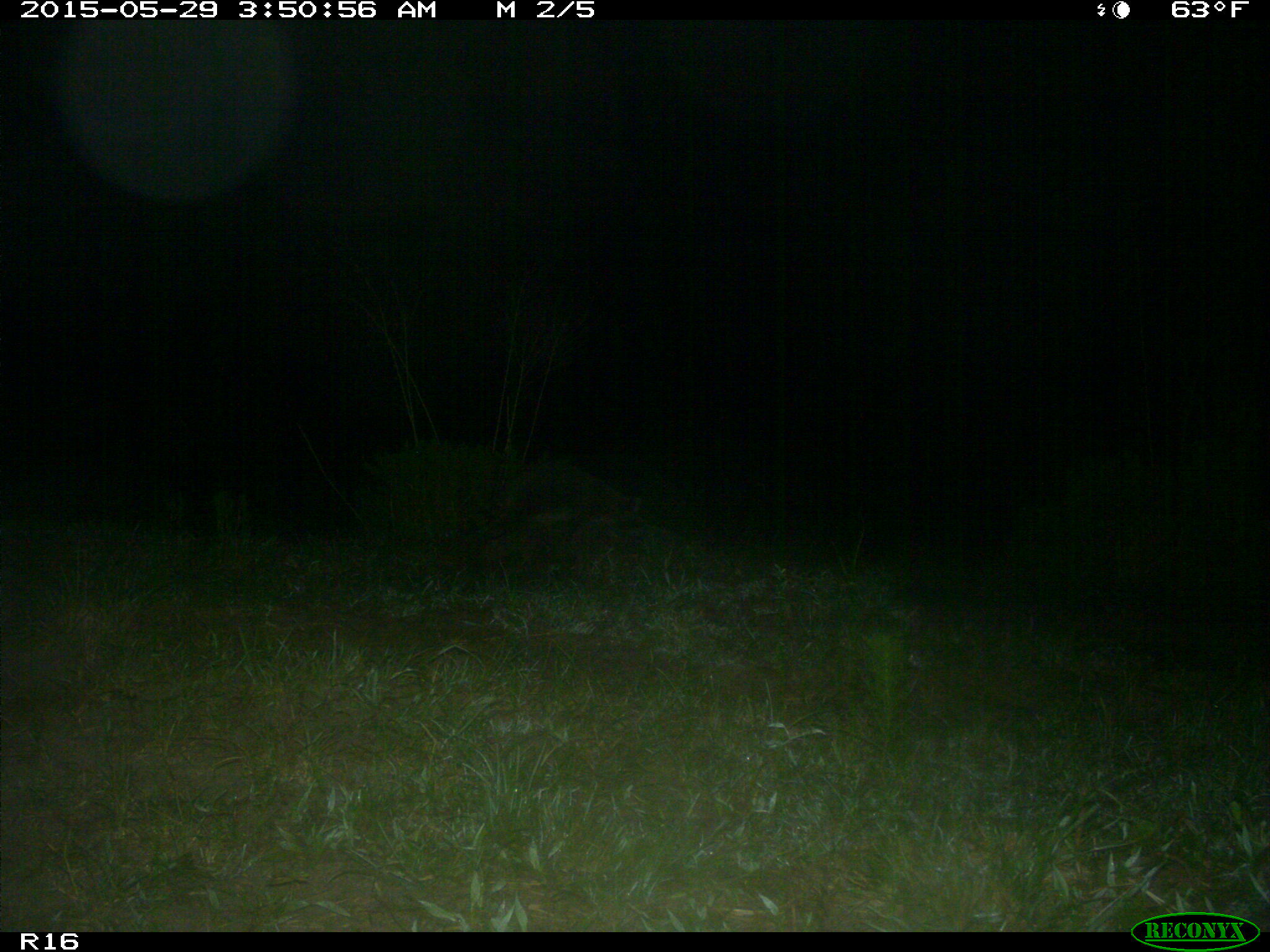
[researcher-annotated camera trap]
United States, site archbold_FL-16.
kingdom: Animalia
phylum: Chordata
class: Mammalia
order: Carnivora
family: Procyonidae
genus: Procyon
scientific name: Procyon lotor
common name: common raccoon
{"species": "Procyon lotor (common raccoon)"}